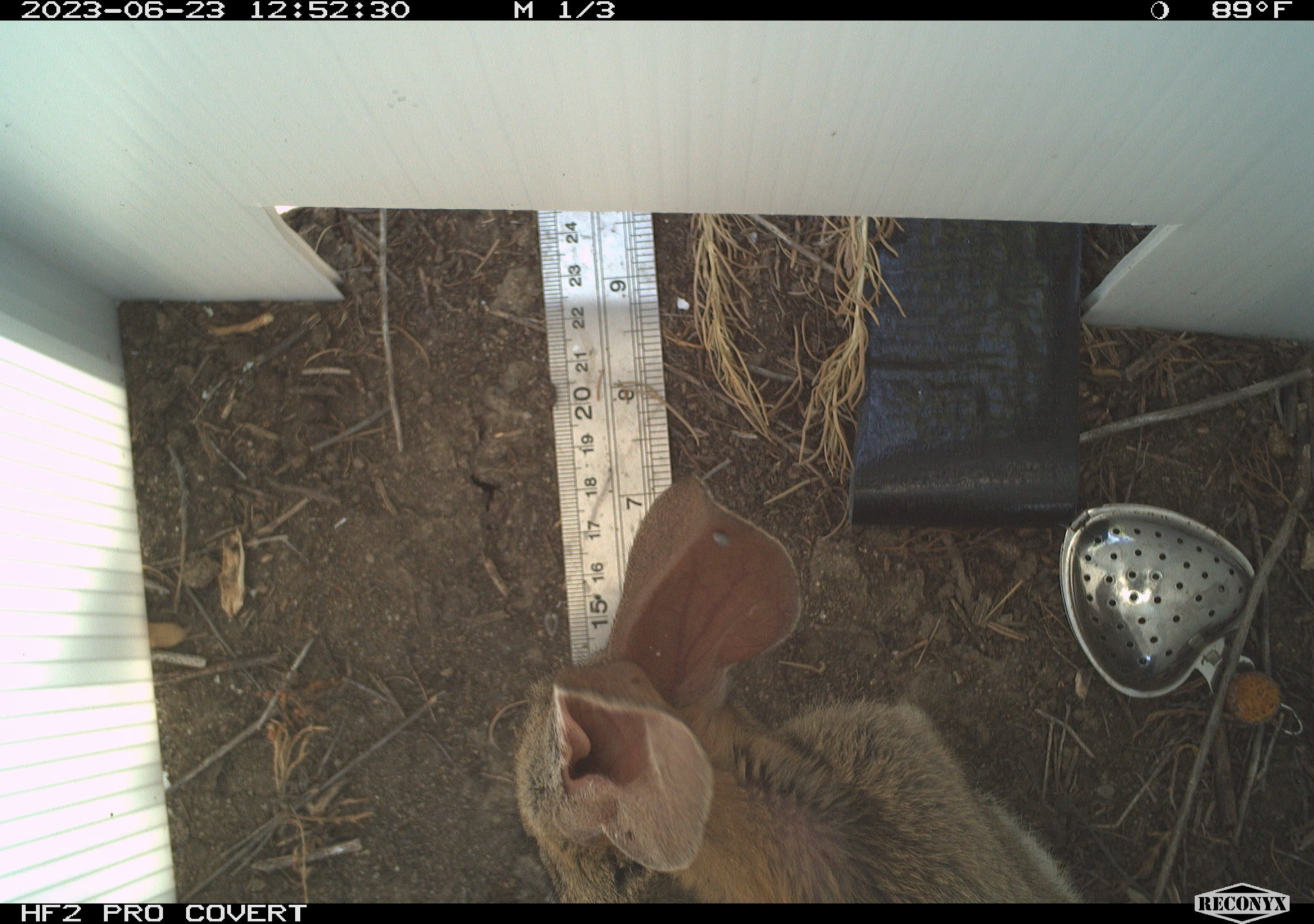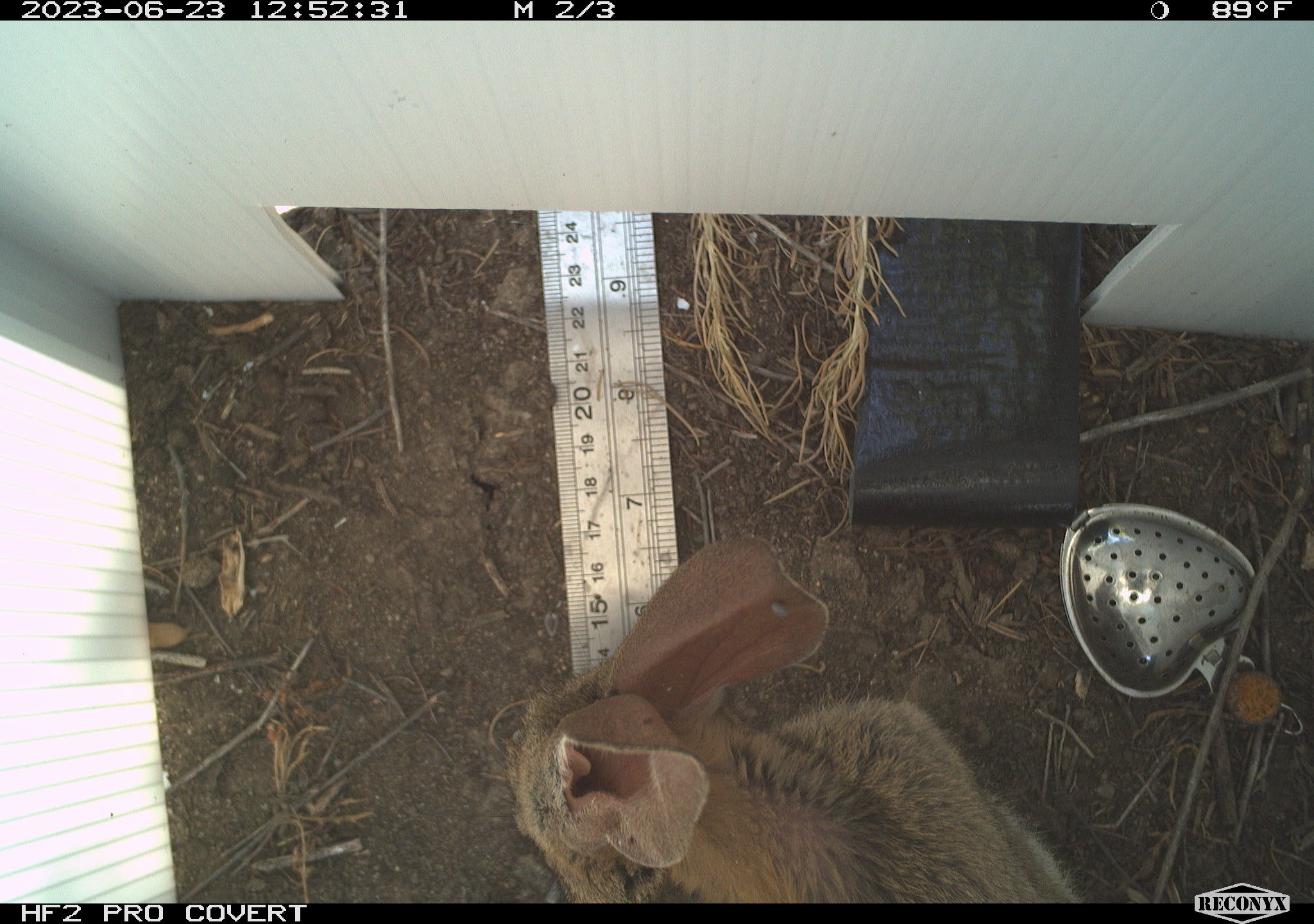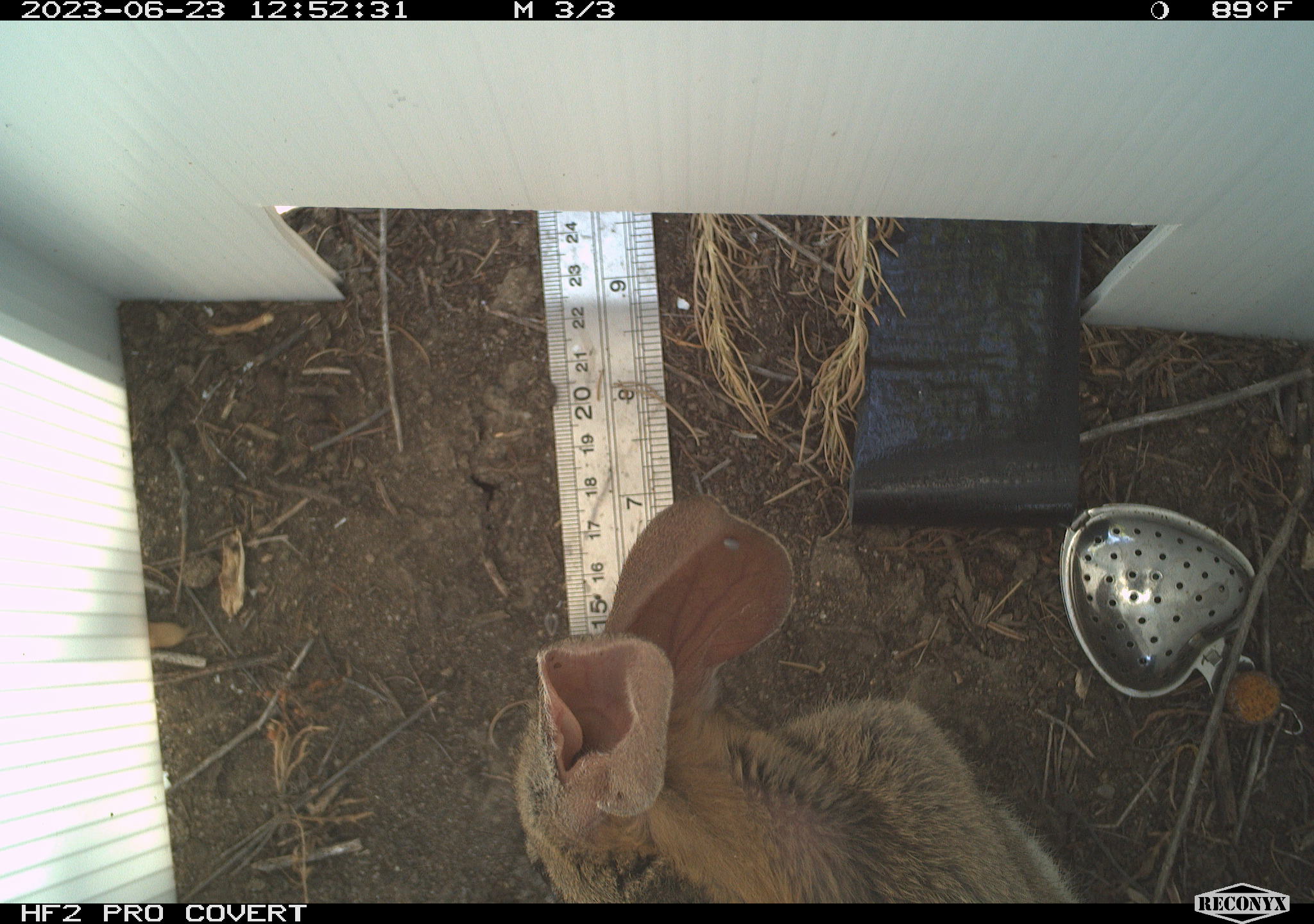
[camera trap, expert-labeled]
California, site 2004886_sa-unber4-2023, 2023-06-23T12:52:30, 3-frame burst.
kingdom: Animalia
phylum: Chordata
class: Mammalia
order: Lagomorpha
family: Leporidae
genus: Sylvilagus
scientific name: Sylvilagus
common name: cottontail rabbits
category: sylvilagus species